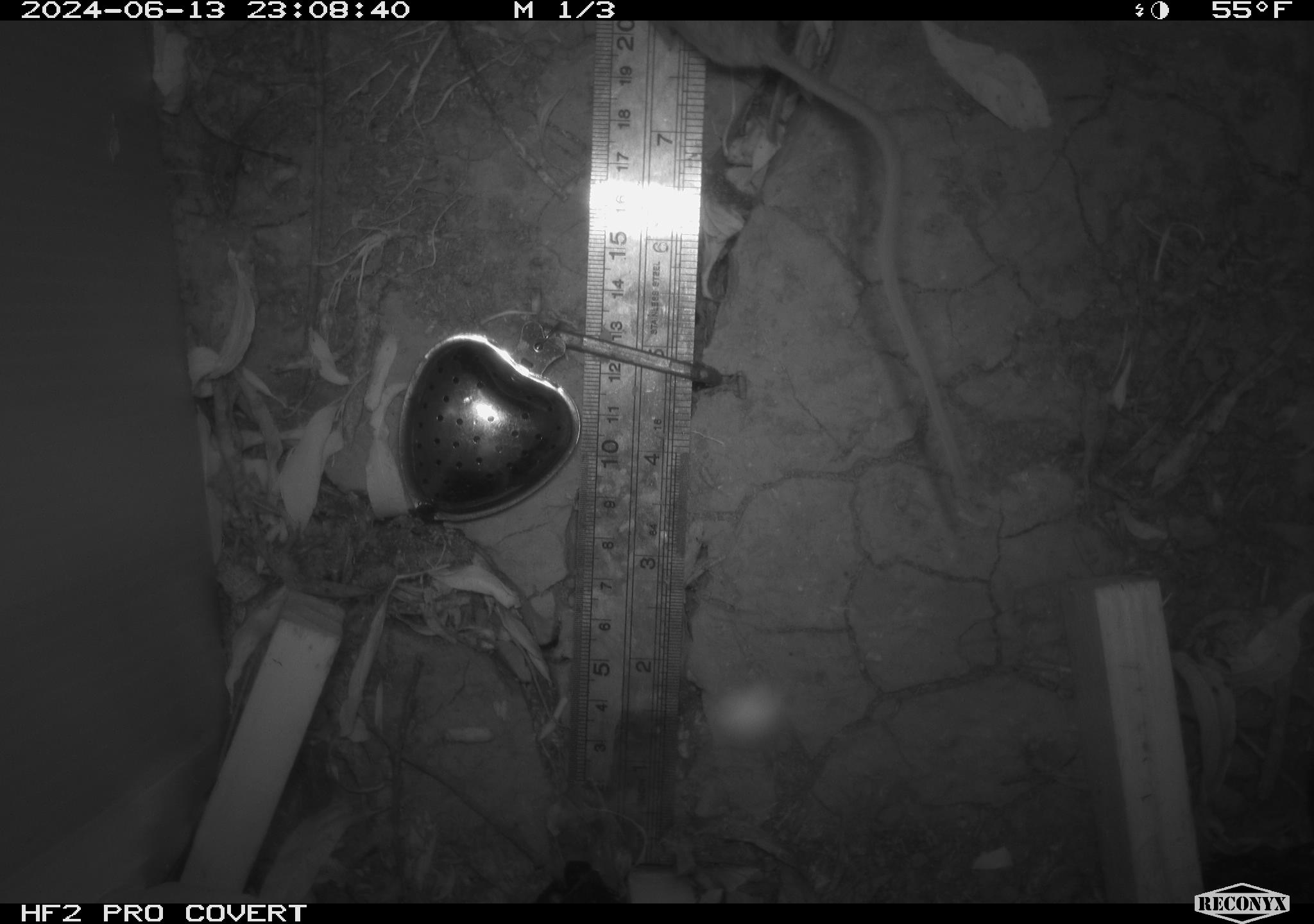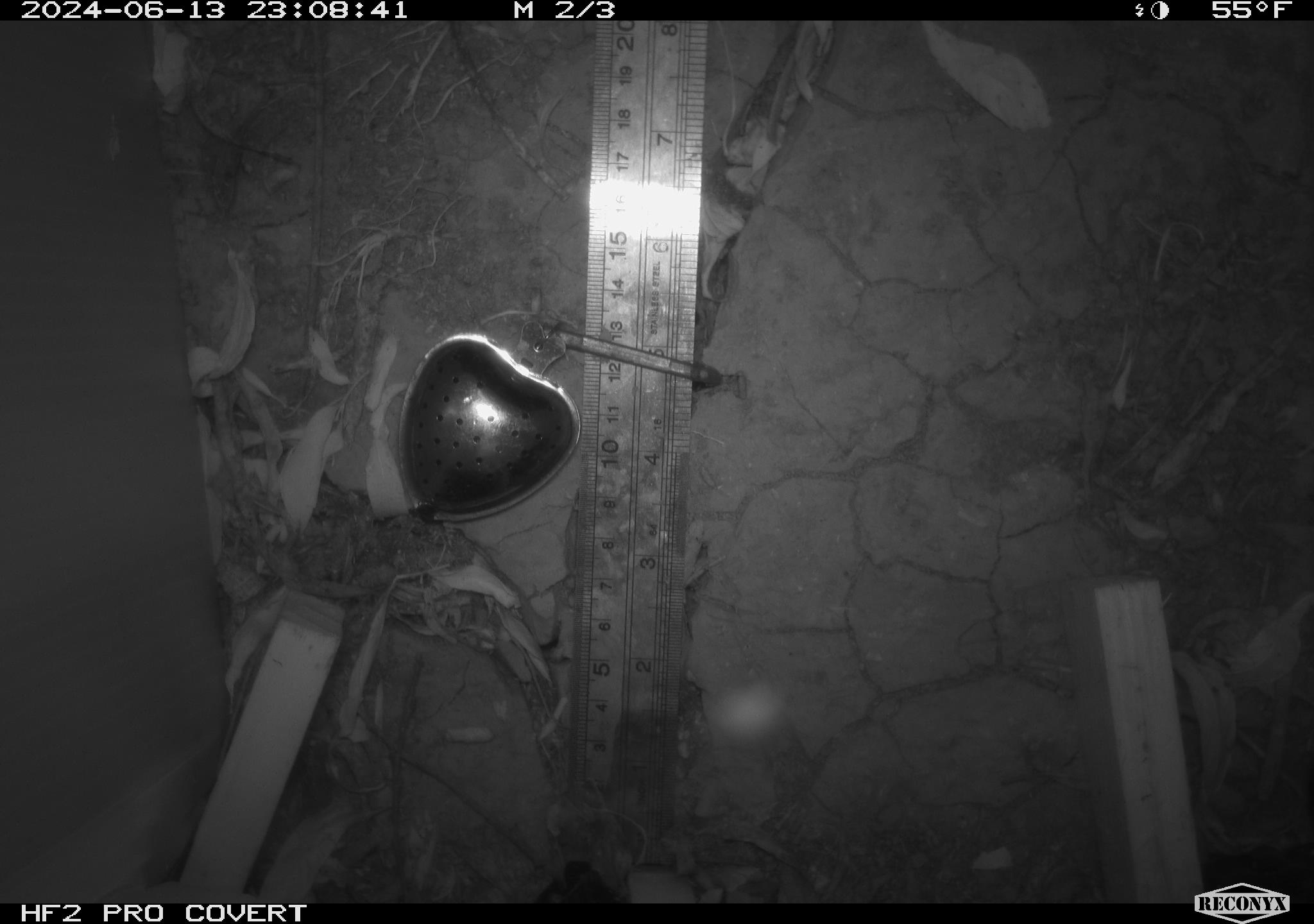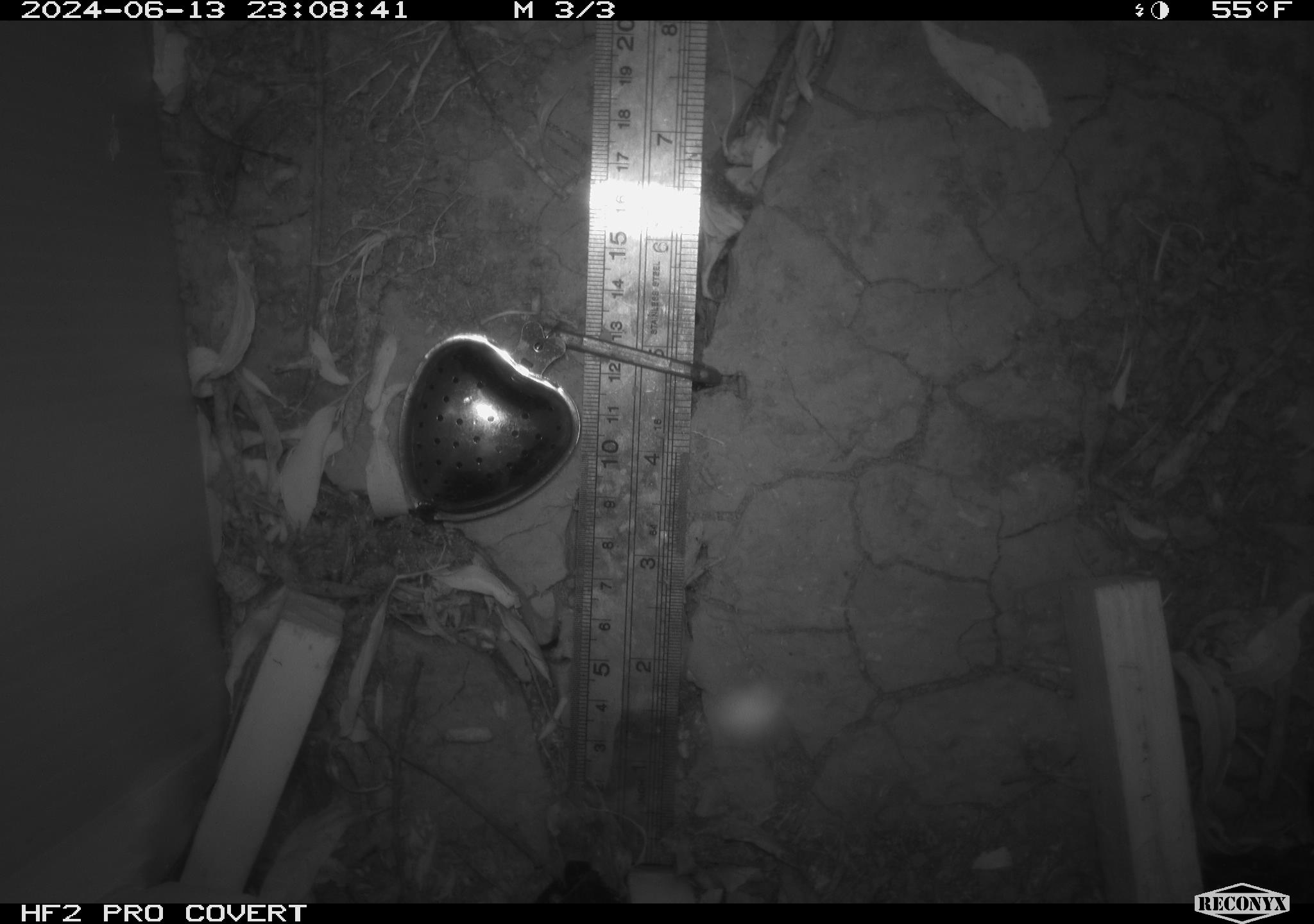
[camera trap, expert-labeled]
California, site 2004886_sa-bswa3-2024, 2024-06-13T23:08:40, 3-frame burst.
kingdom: Animalia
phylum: Chordata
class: Mammalia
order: Rodentia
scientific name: Rodentia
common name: mouse species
Mouse species (Rodentia).